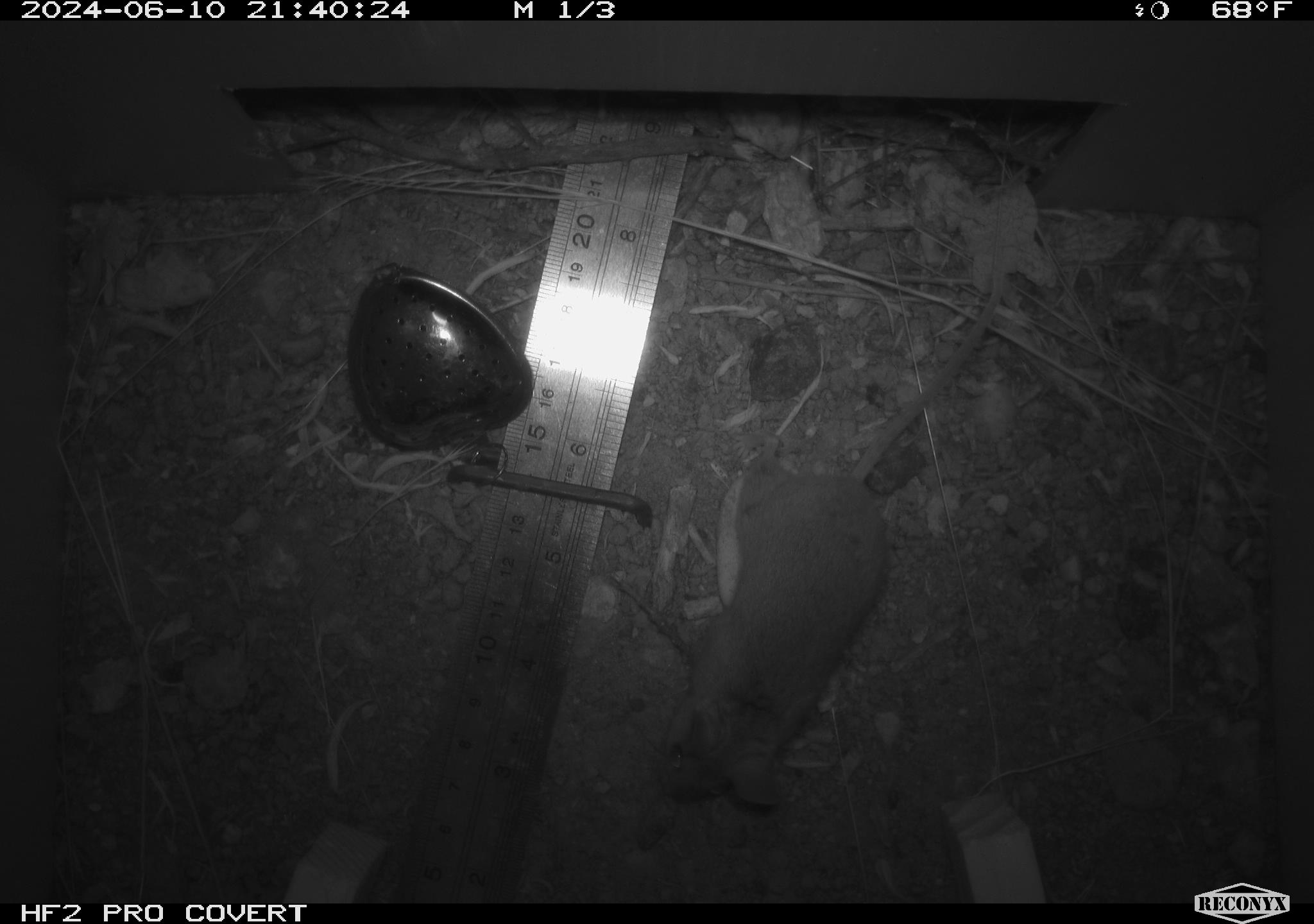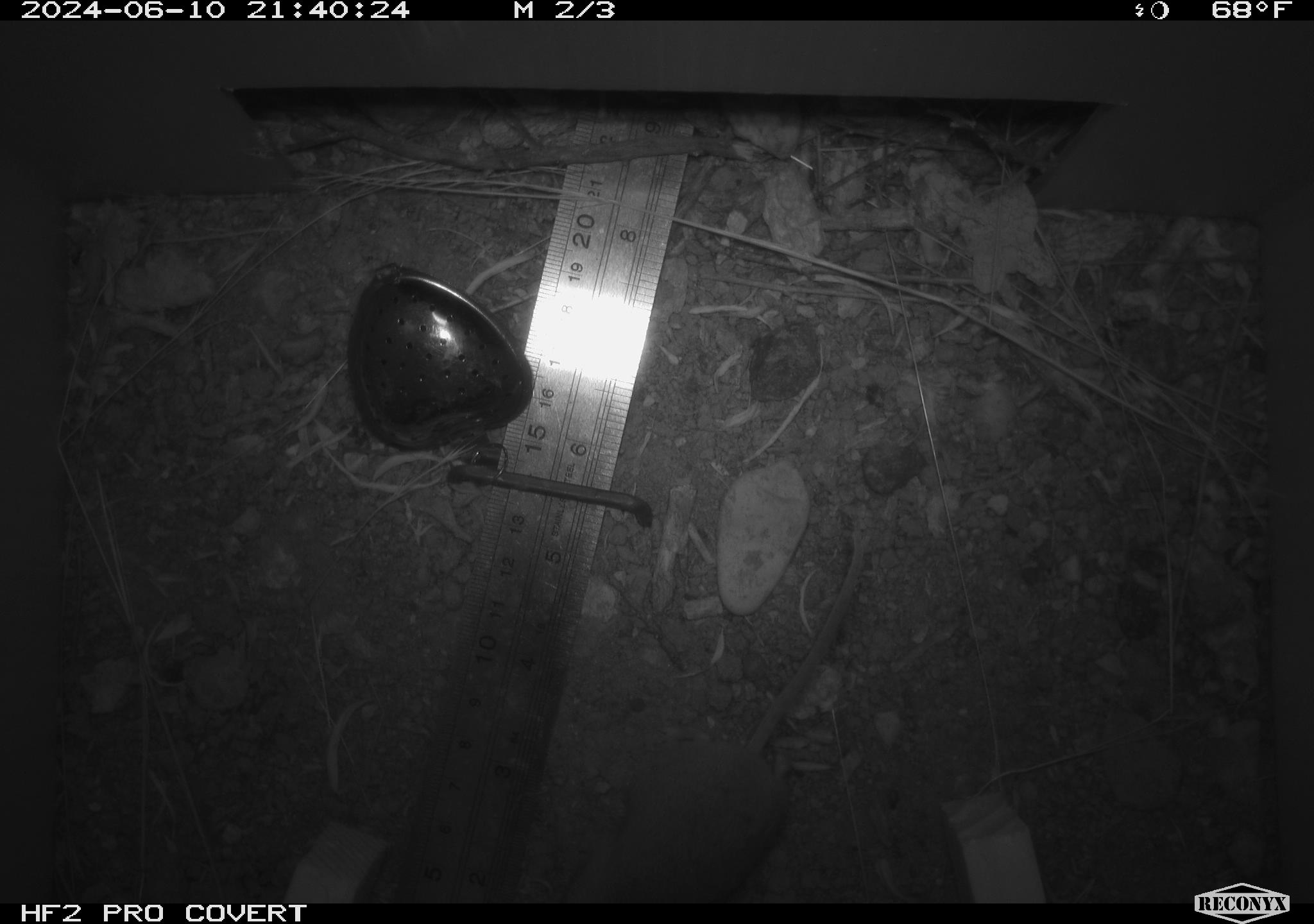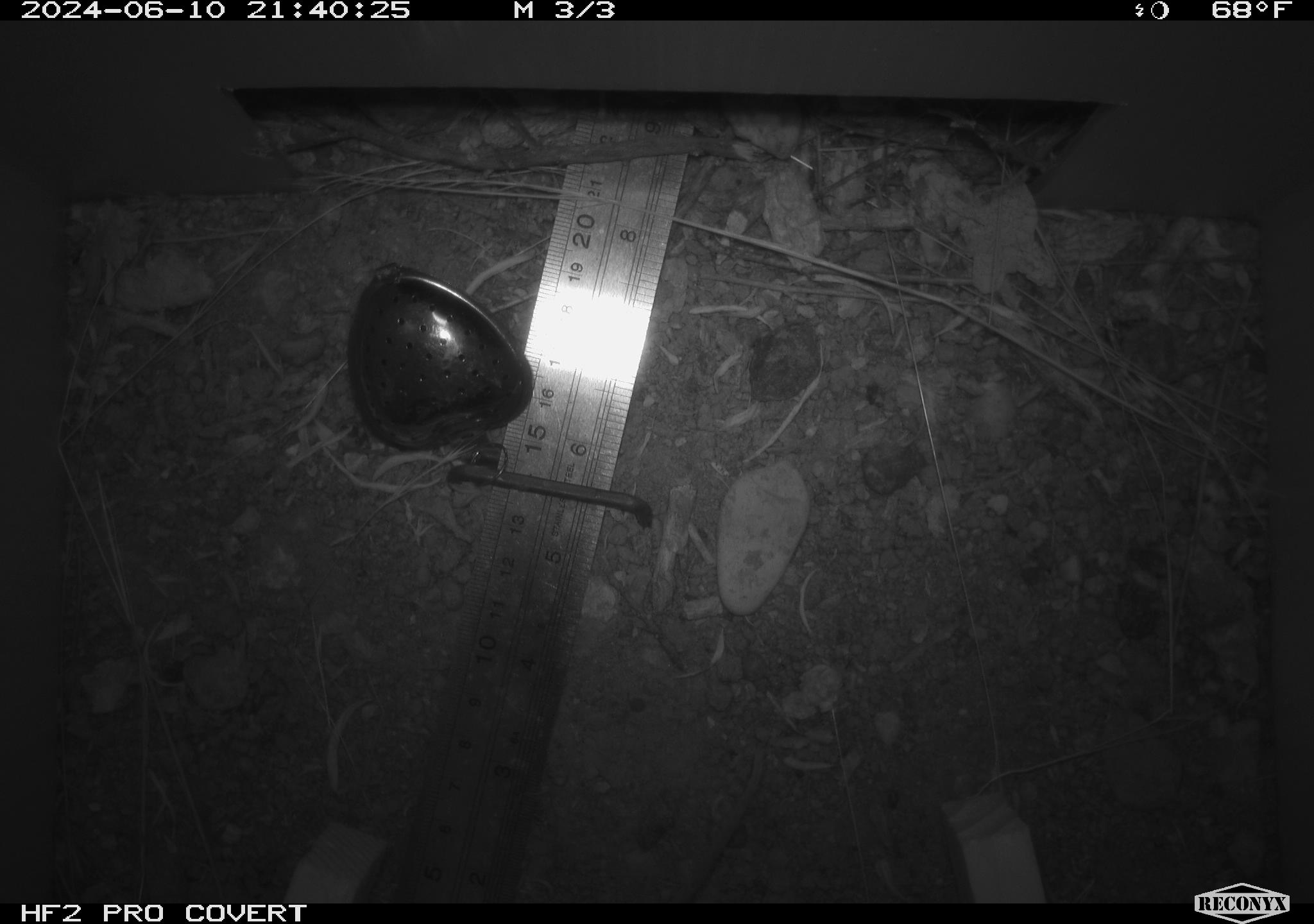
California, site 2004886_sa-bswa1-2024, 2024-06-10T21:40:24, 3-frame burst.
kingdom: Animalia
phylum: Chordata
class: Mammalia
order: Rodentia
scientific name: Rodentia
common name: mouse species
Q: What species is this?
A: Mouse species (Rodentia).